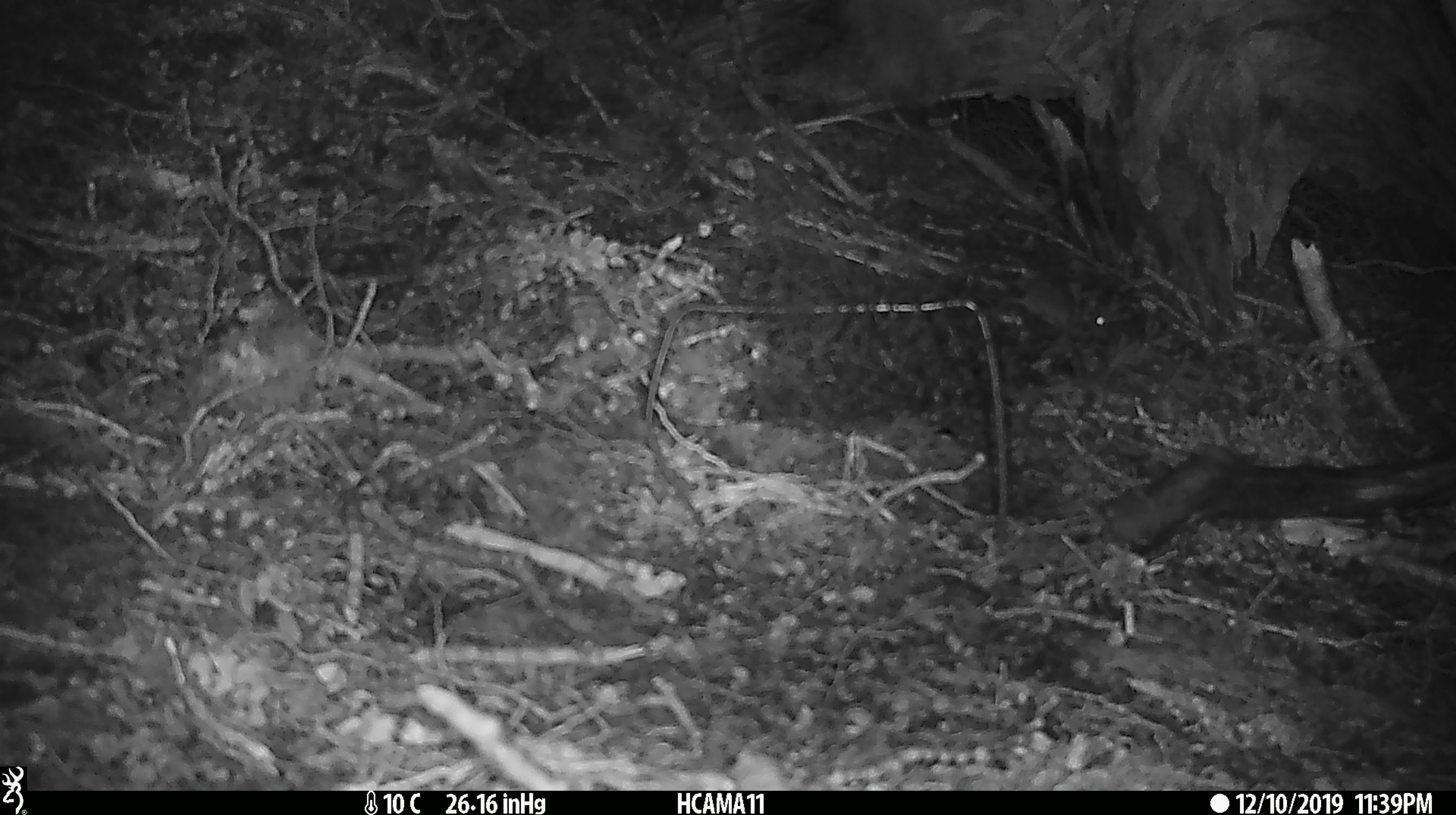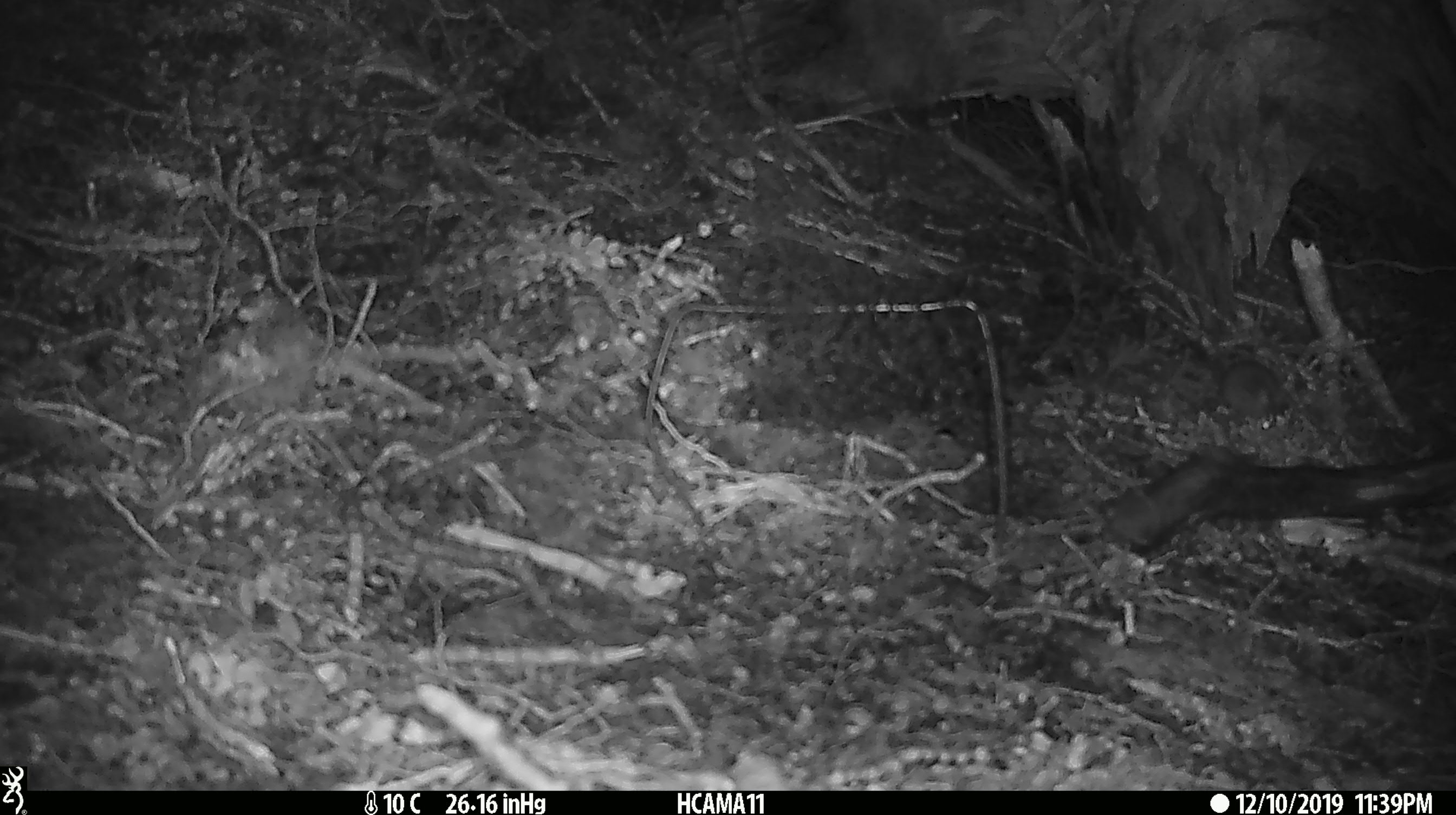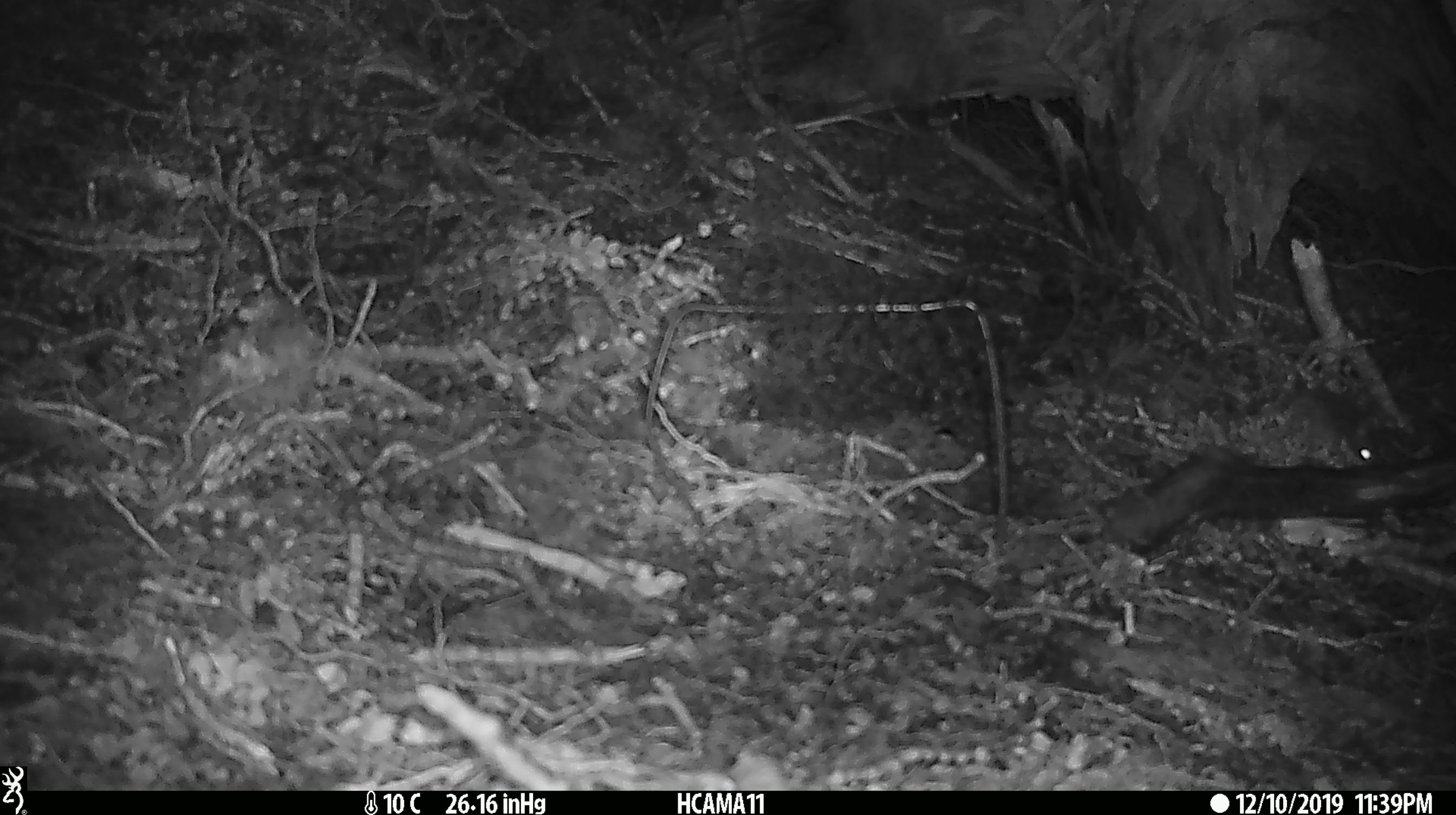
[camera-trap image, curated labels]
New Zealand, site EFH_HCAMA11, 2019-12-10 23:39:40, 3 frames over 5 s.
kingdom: Animalia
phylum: Chordata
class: Mammalia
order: Rodentia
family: Muridae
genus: Mus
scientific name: Mus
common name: mouse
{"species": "mouse (Mus)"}